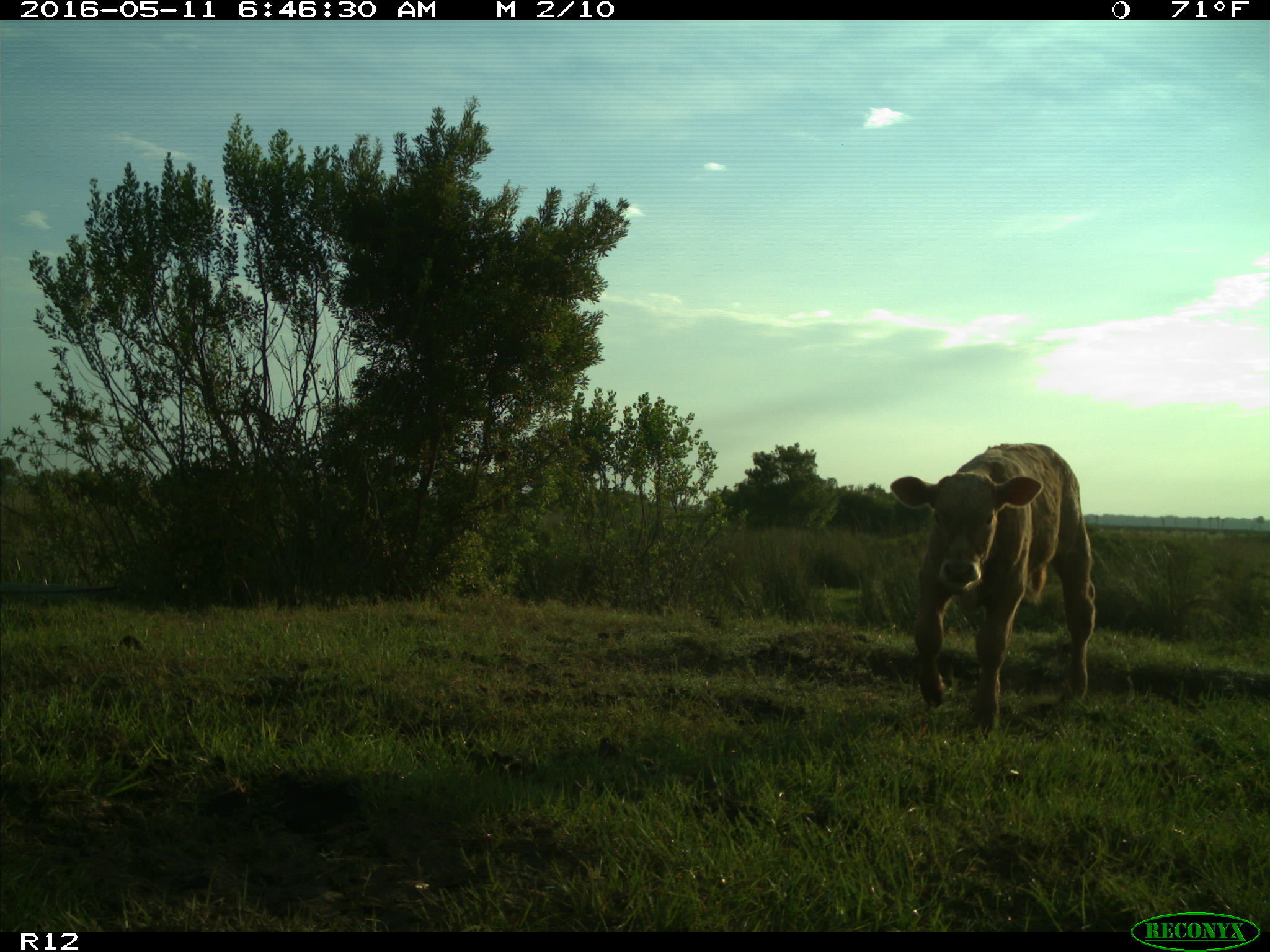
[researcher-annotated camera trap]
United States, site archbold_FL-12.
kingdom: Animalia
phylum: Chordata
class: Mammalia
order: Artiodactyla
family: Bovidae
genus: Bos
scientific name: Bos taurus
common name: domestic cow